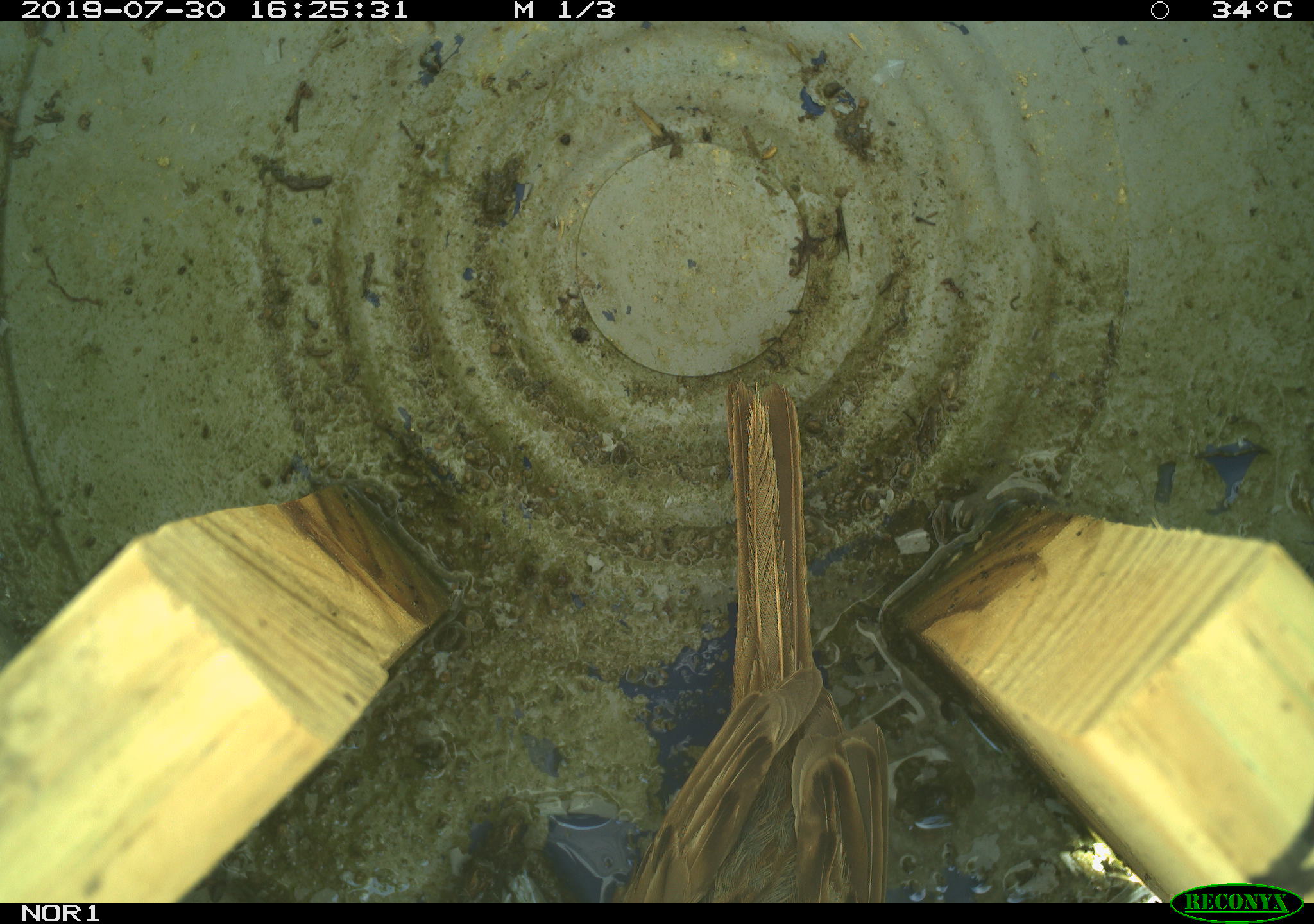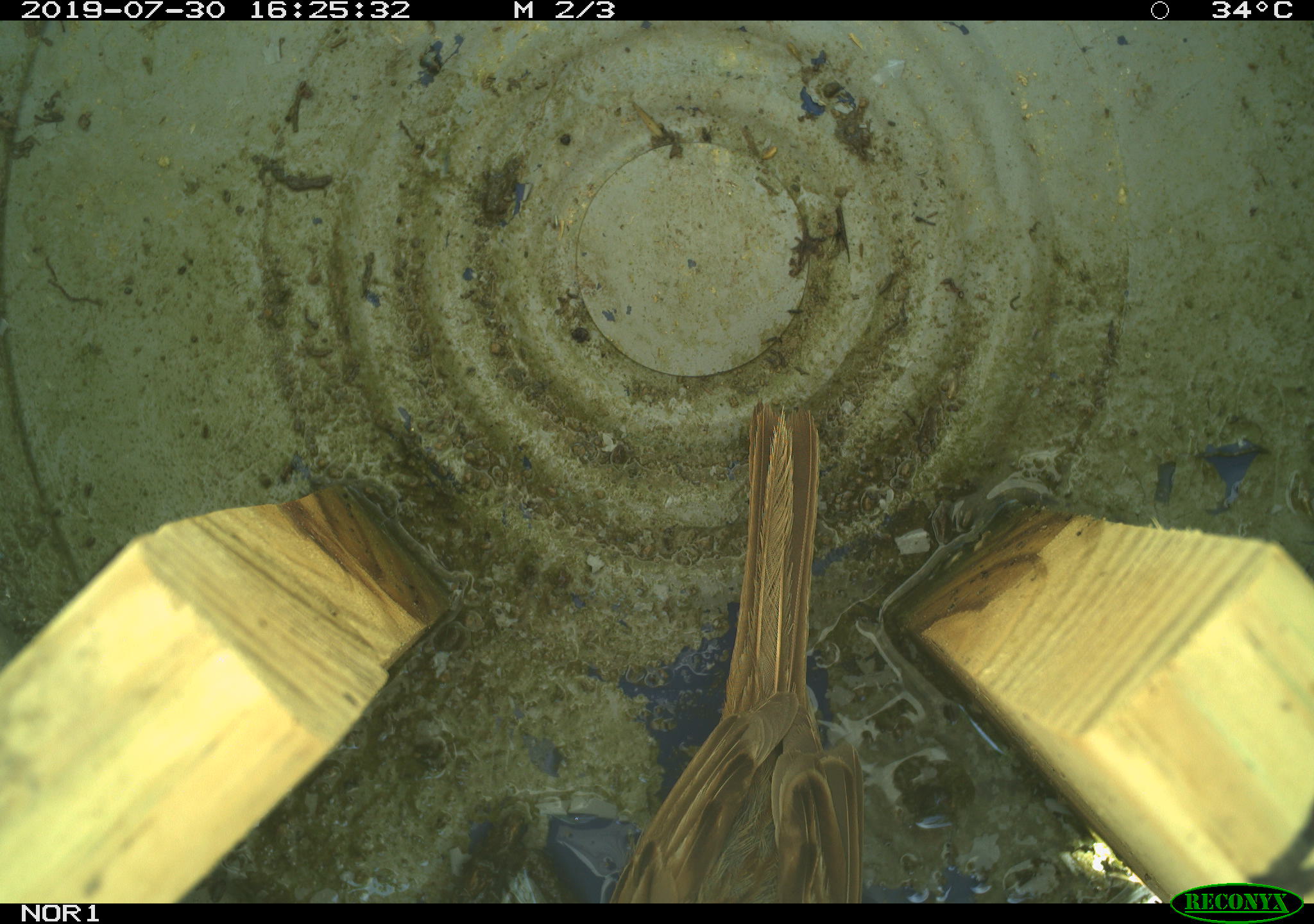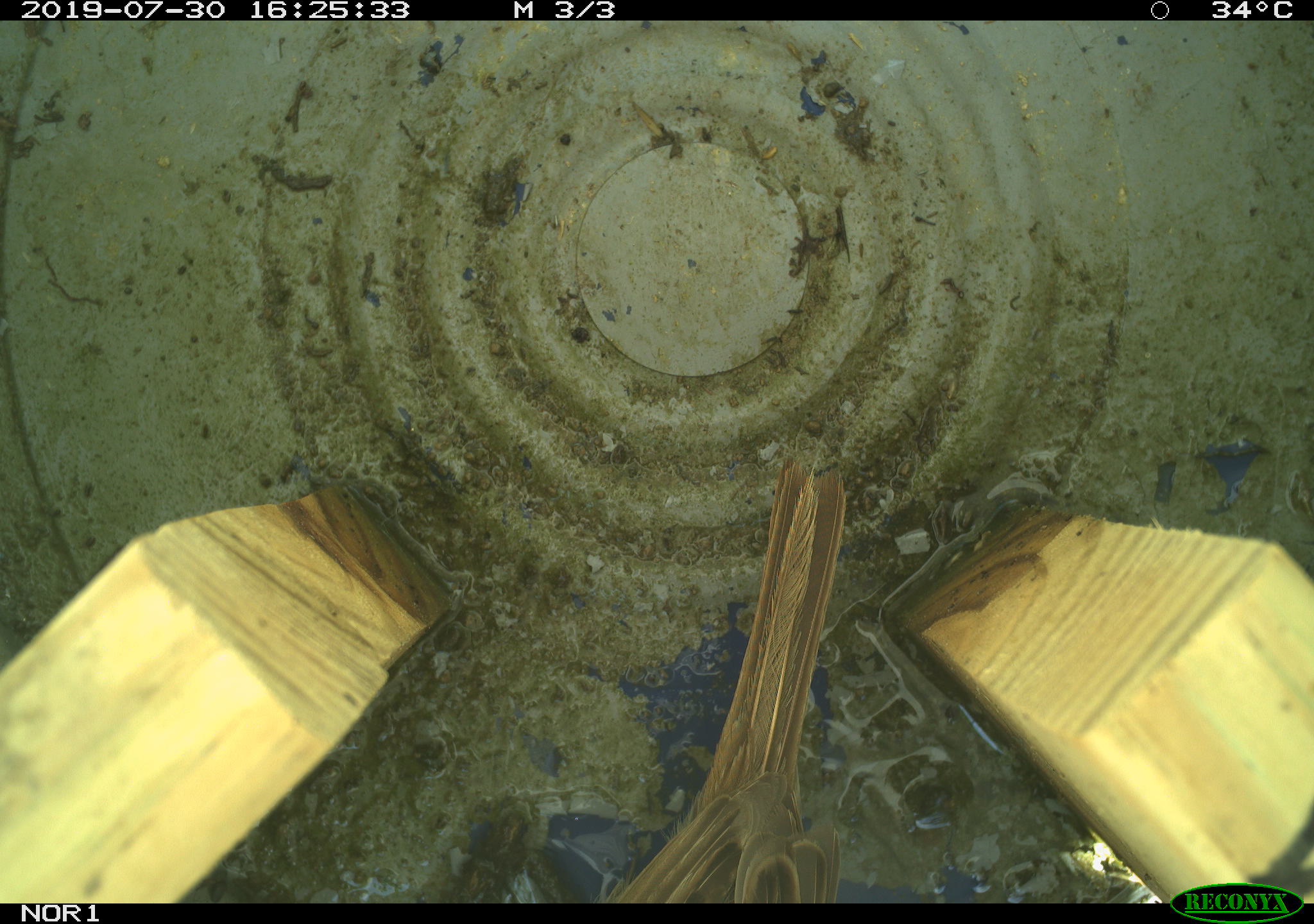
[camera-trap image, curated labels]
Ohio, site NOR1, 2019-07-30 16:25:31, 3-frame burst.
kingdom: Animalia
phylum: Chordata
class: Aves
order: Passeriformes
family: Passerellidae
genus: Melospiza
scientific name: Melospiza melodia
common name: song sparrow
Song sparrow (Melospiza melodia).